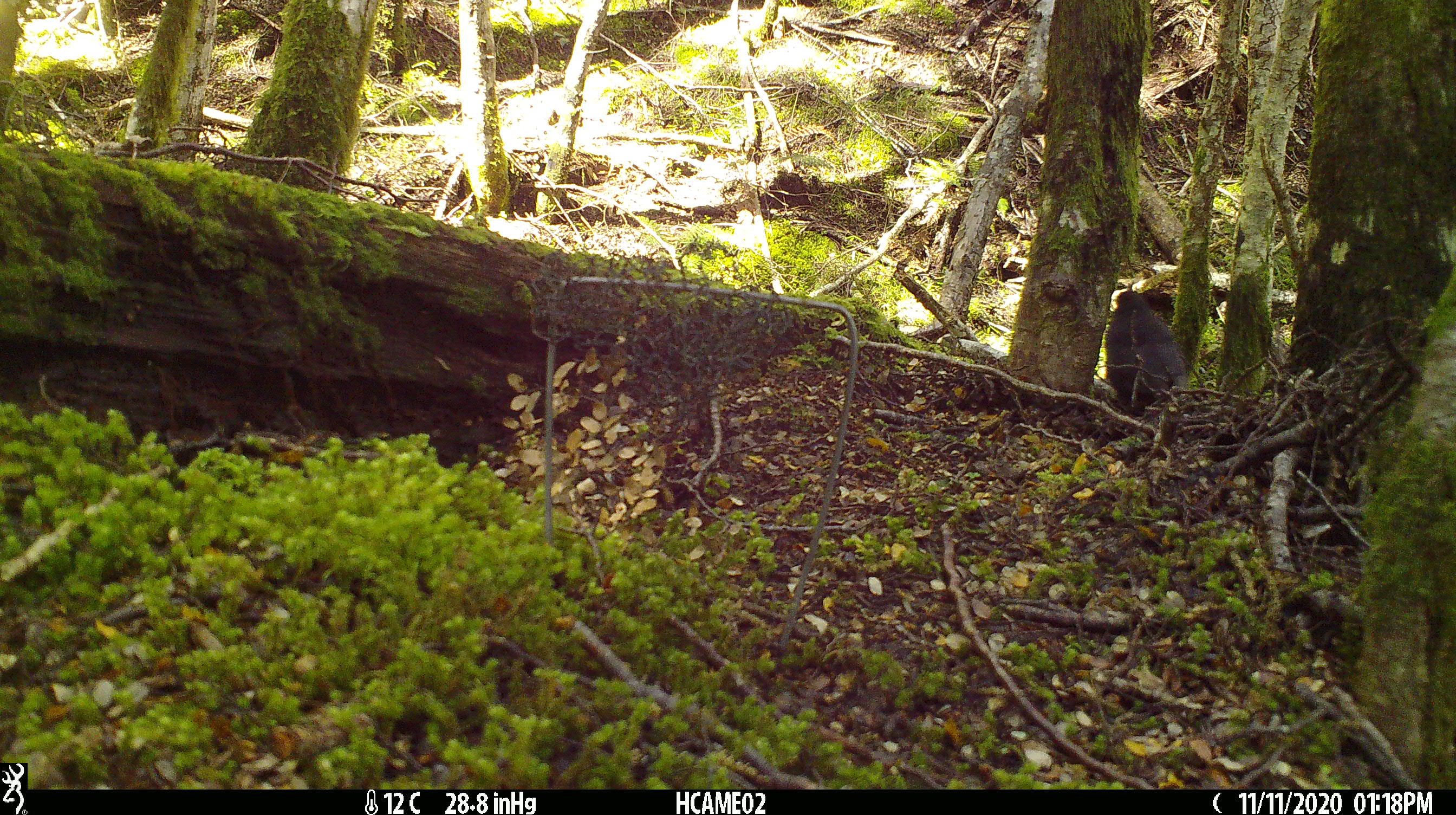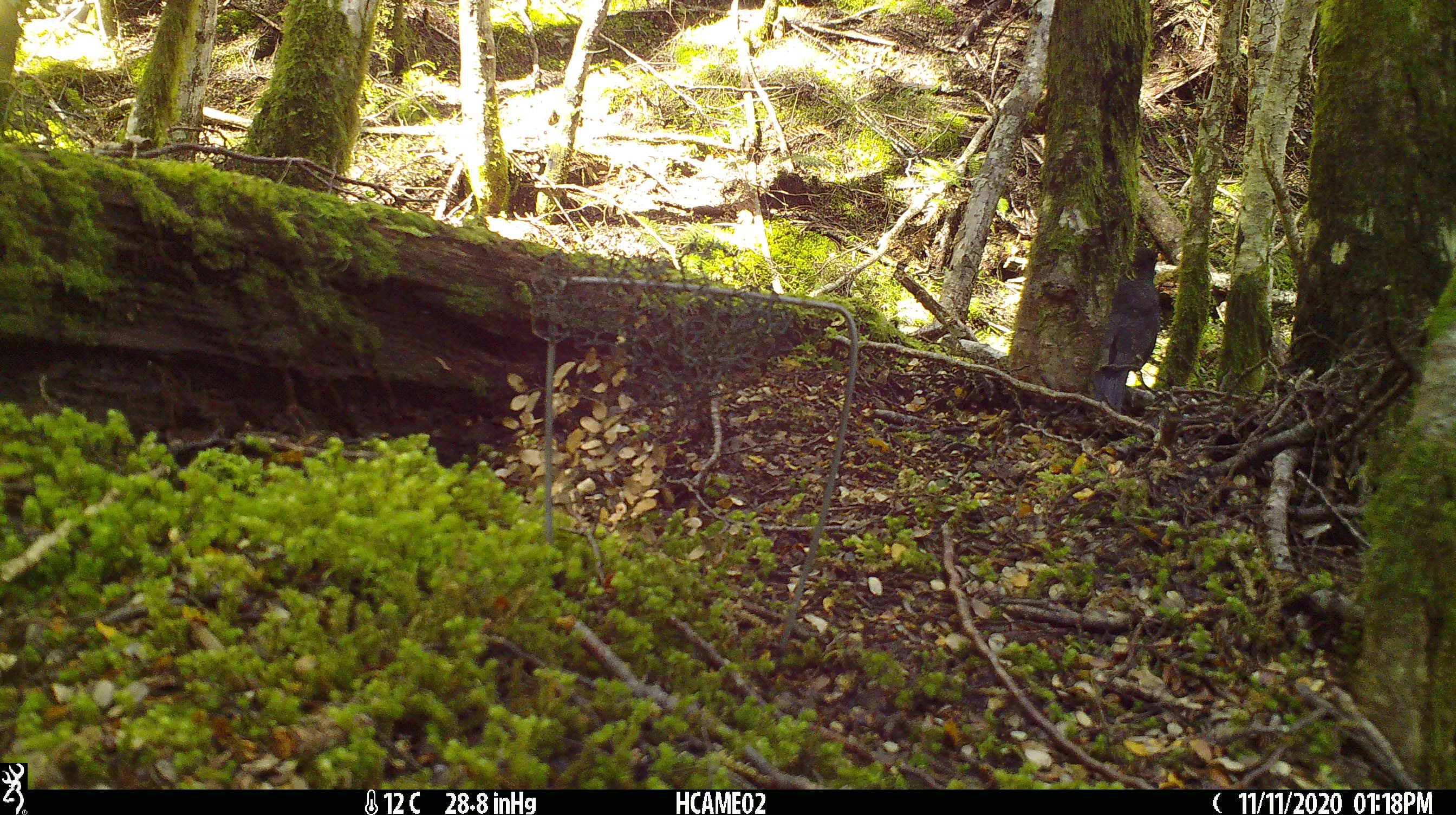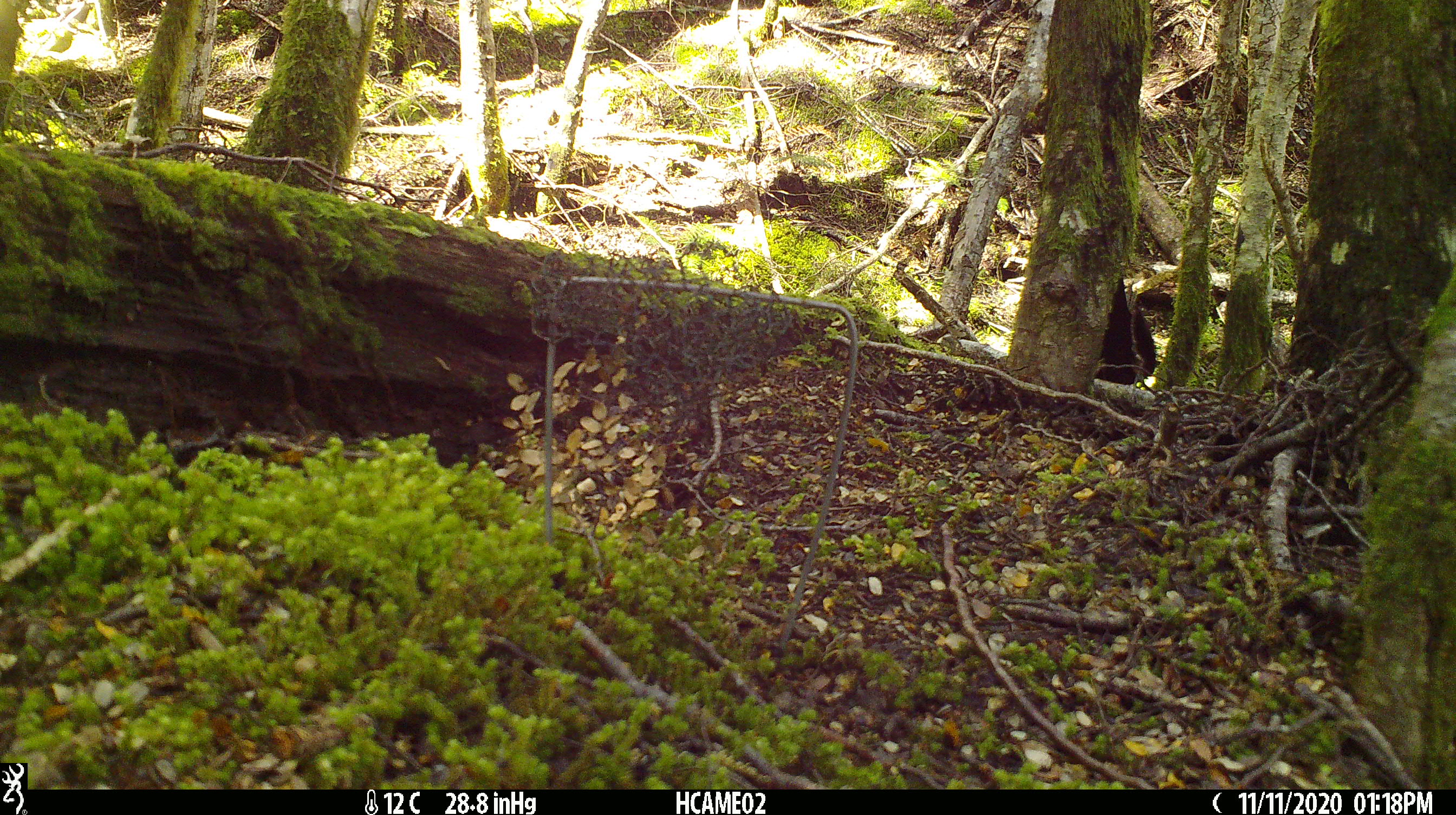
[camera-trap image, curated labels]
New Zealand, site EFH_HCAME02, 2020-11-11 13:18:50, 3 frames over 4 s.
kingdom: Animalia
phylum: Chordata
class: Aves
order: Passeriformes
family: Turdidae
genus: Turdus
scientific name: Turdus merula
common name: eurasian blackbird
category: blackbird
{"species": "blackbird (eurasian blackbird) (Turdus merula)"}